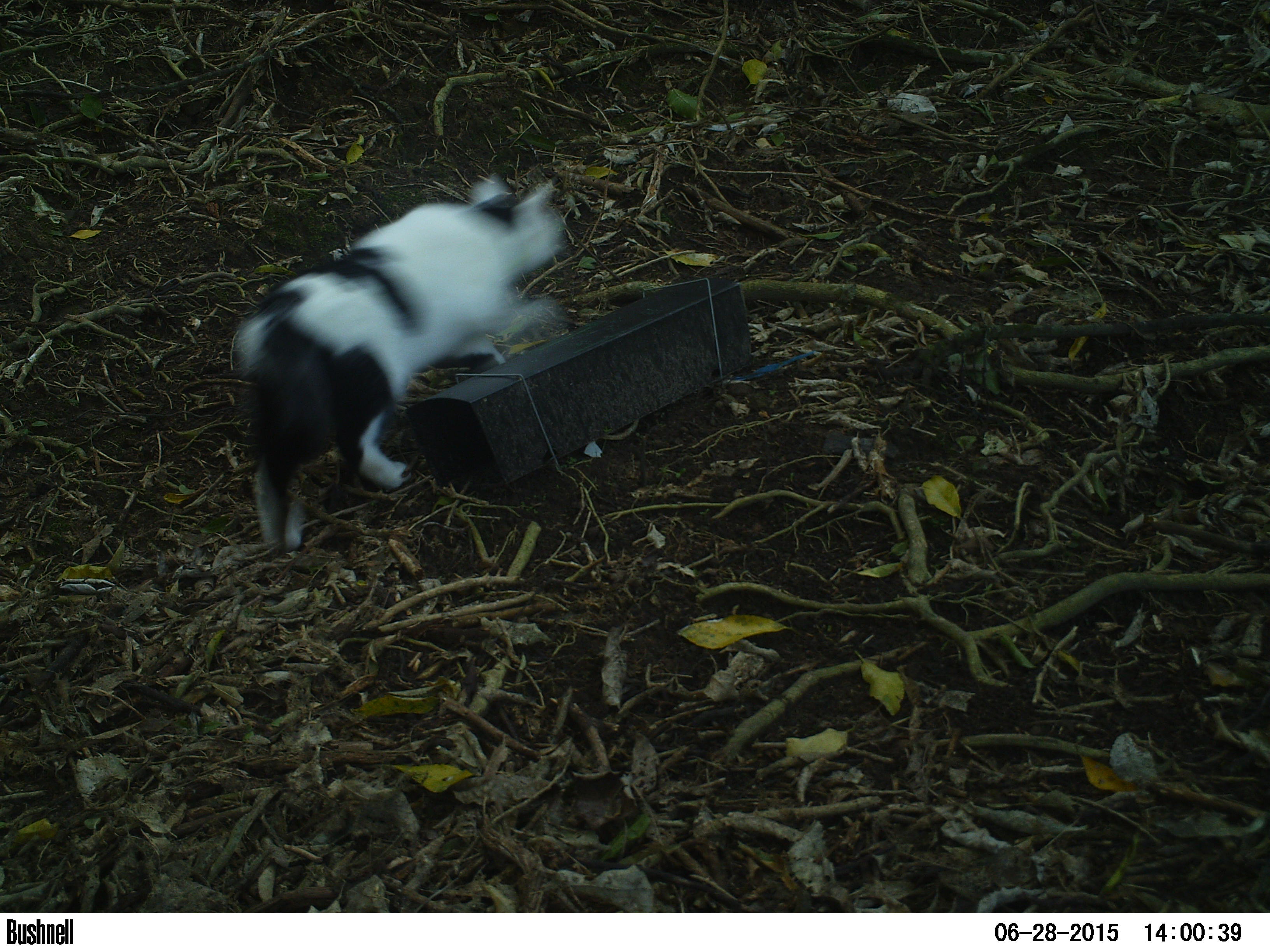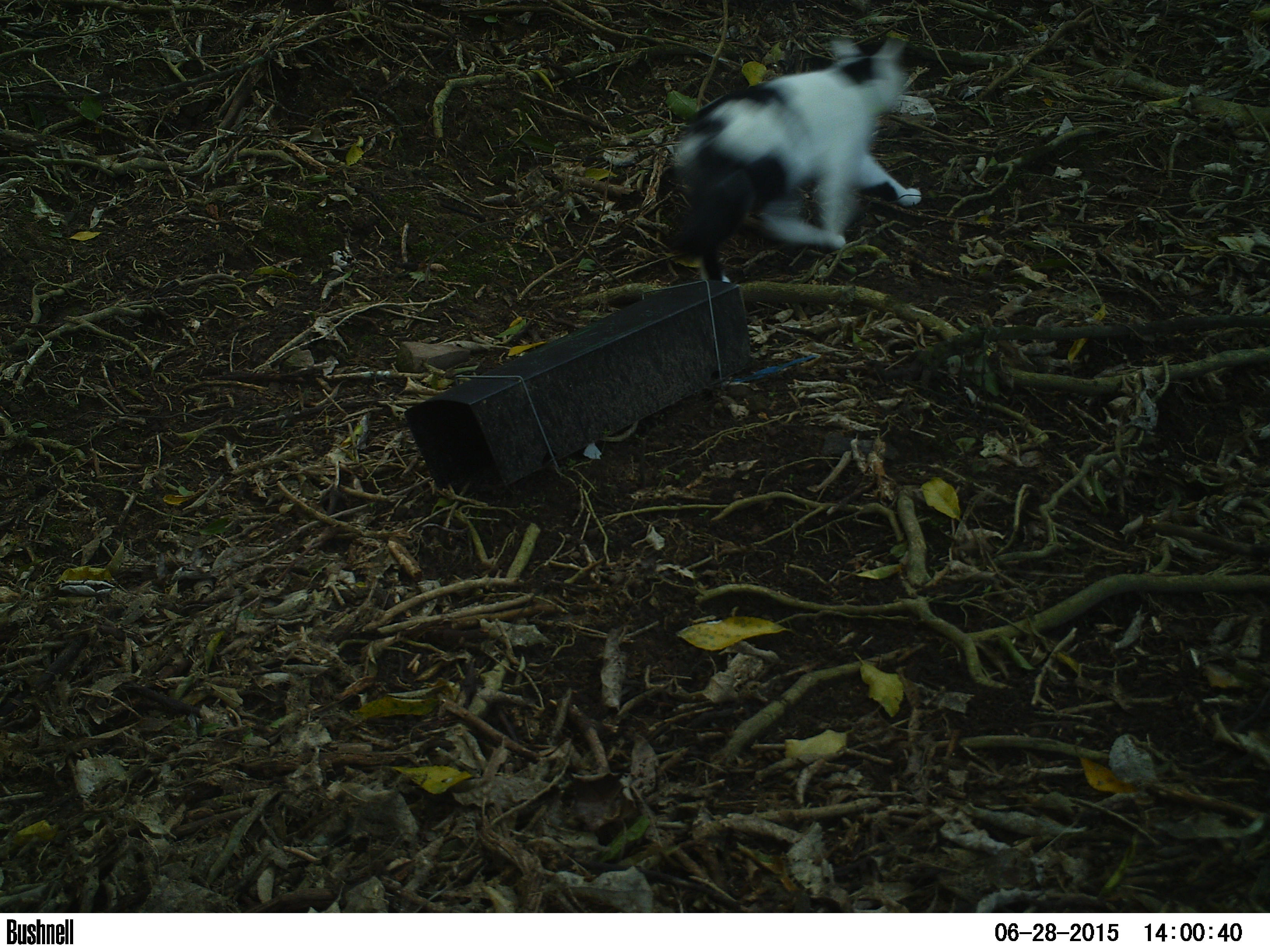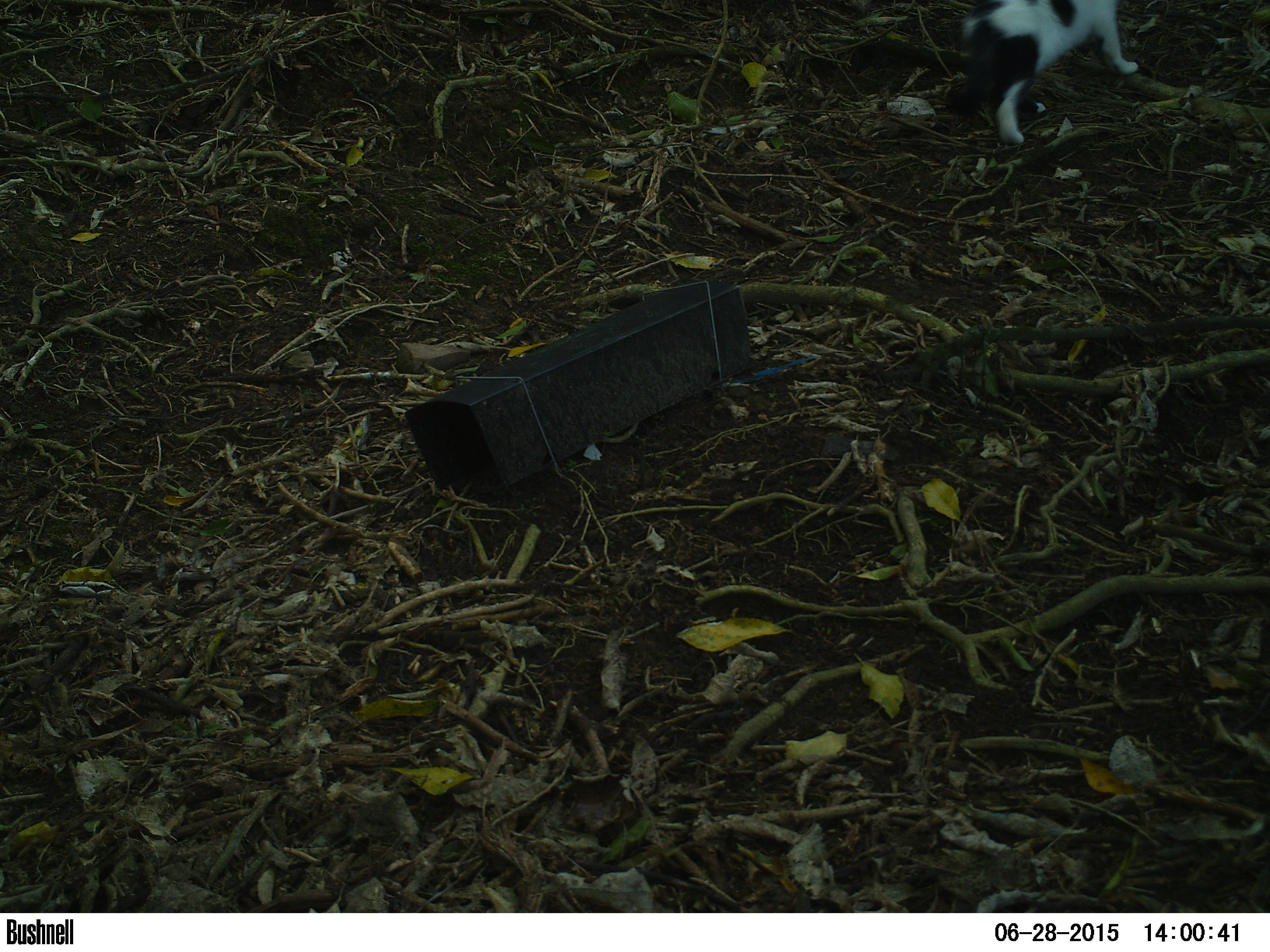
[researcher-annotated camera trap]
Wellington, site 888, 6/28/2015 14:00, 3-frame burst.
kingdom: Animalia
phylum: Chordata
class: Mammalia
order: Carnivora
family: Felidae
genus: Felis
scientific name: Felis catus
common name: cat